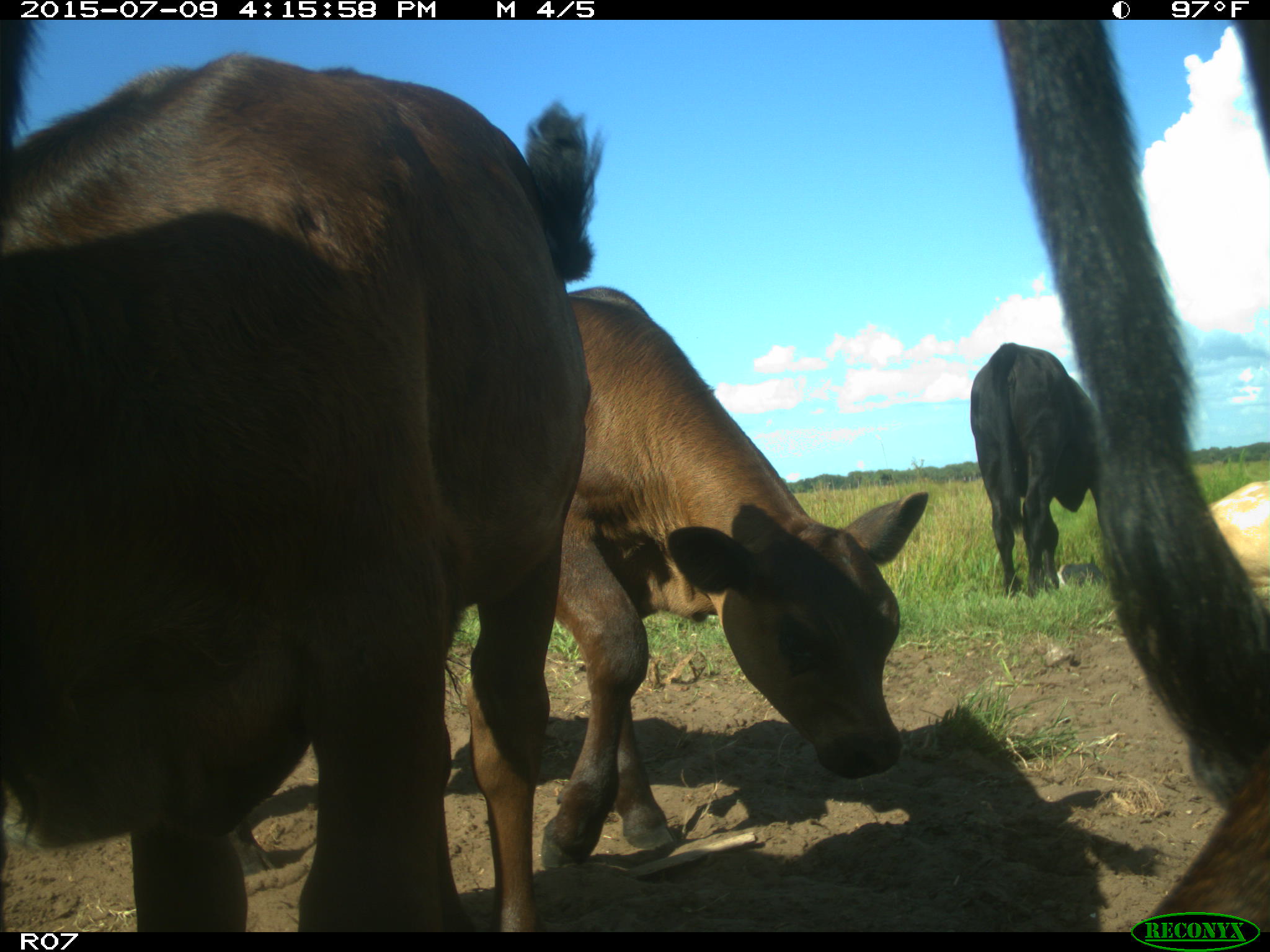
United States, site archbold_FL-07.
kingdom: Animalia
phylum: Chordata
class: Mammalia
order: Artiodactyla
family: Bovidae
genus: Bos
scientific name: Bos taurus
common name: domestic cow